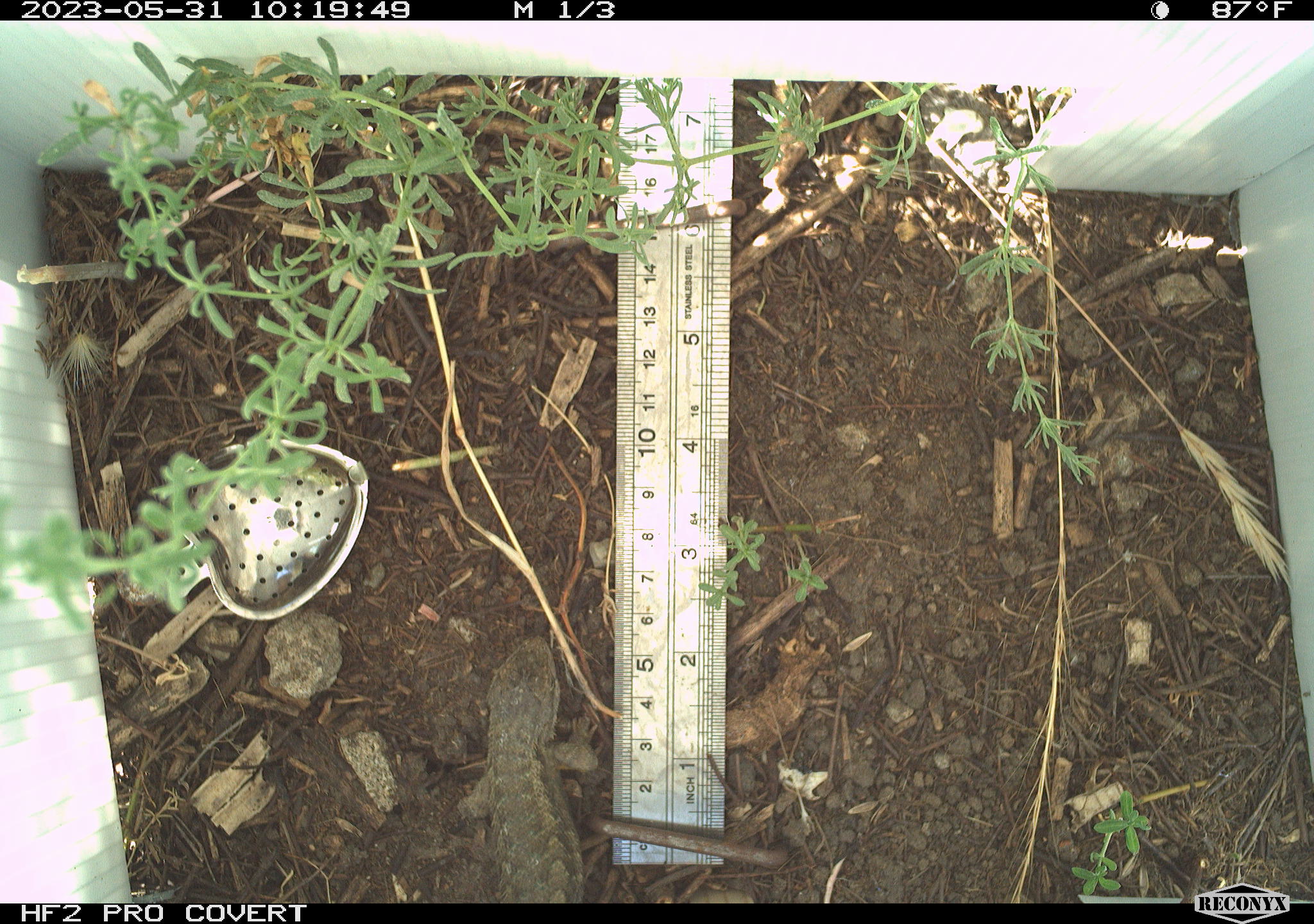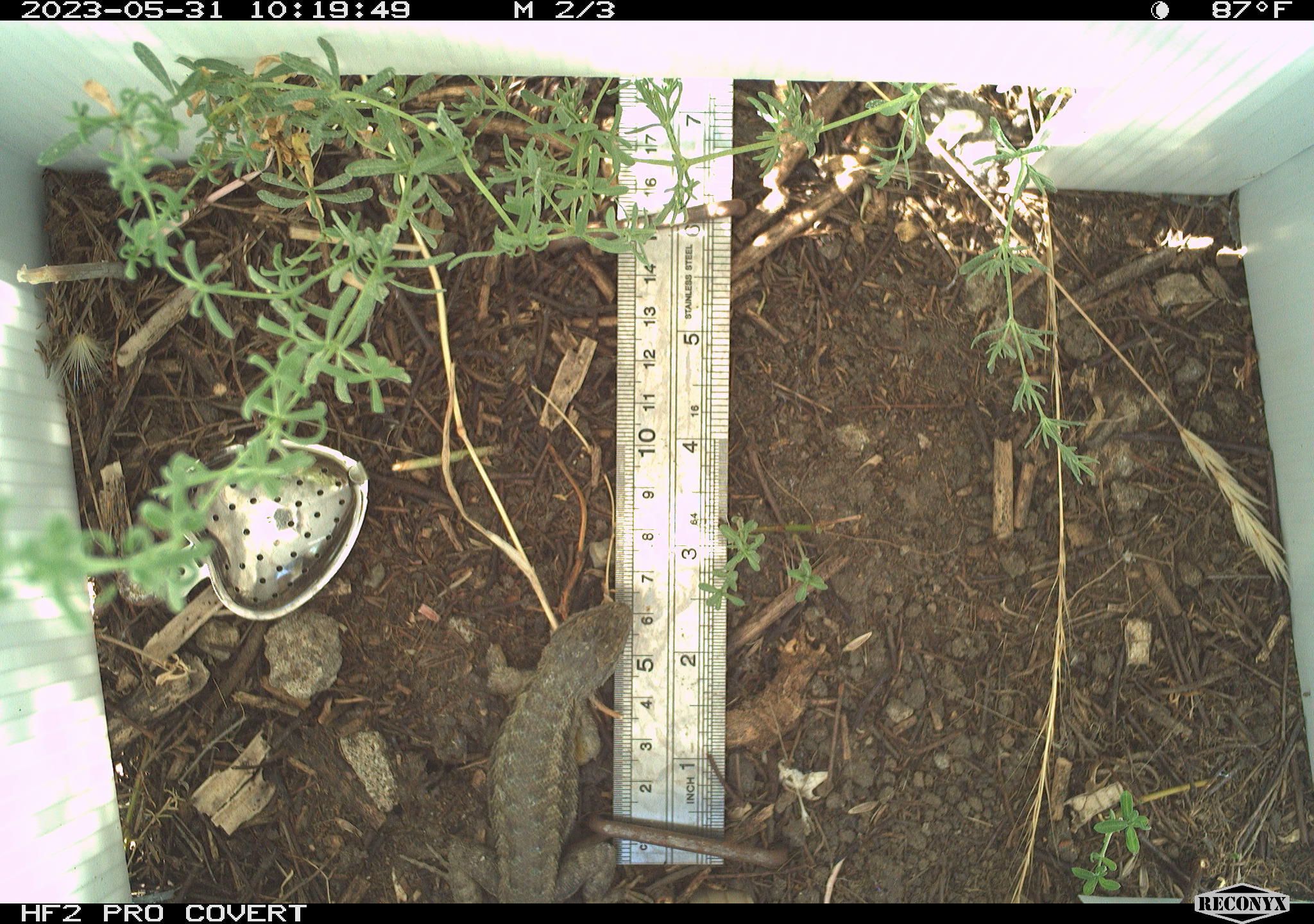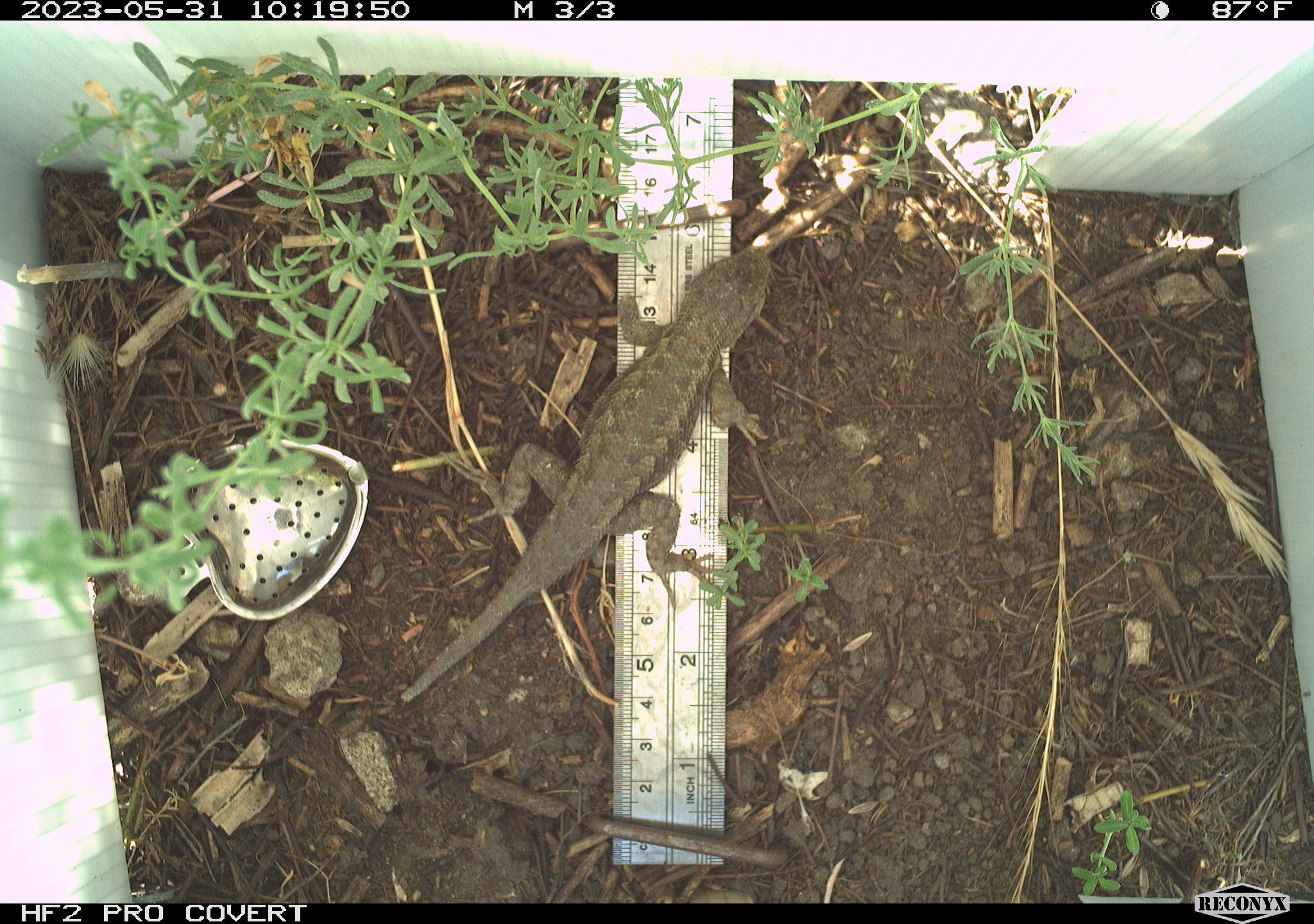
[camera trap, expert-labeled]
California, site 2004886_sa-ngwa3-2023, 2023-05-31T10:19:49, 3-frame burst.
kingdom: Animalia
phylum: Chordata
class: Reptilia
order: Squamata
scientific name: Squamata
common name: lizards and snakes